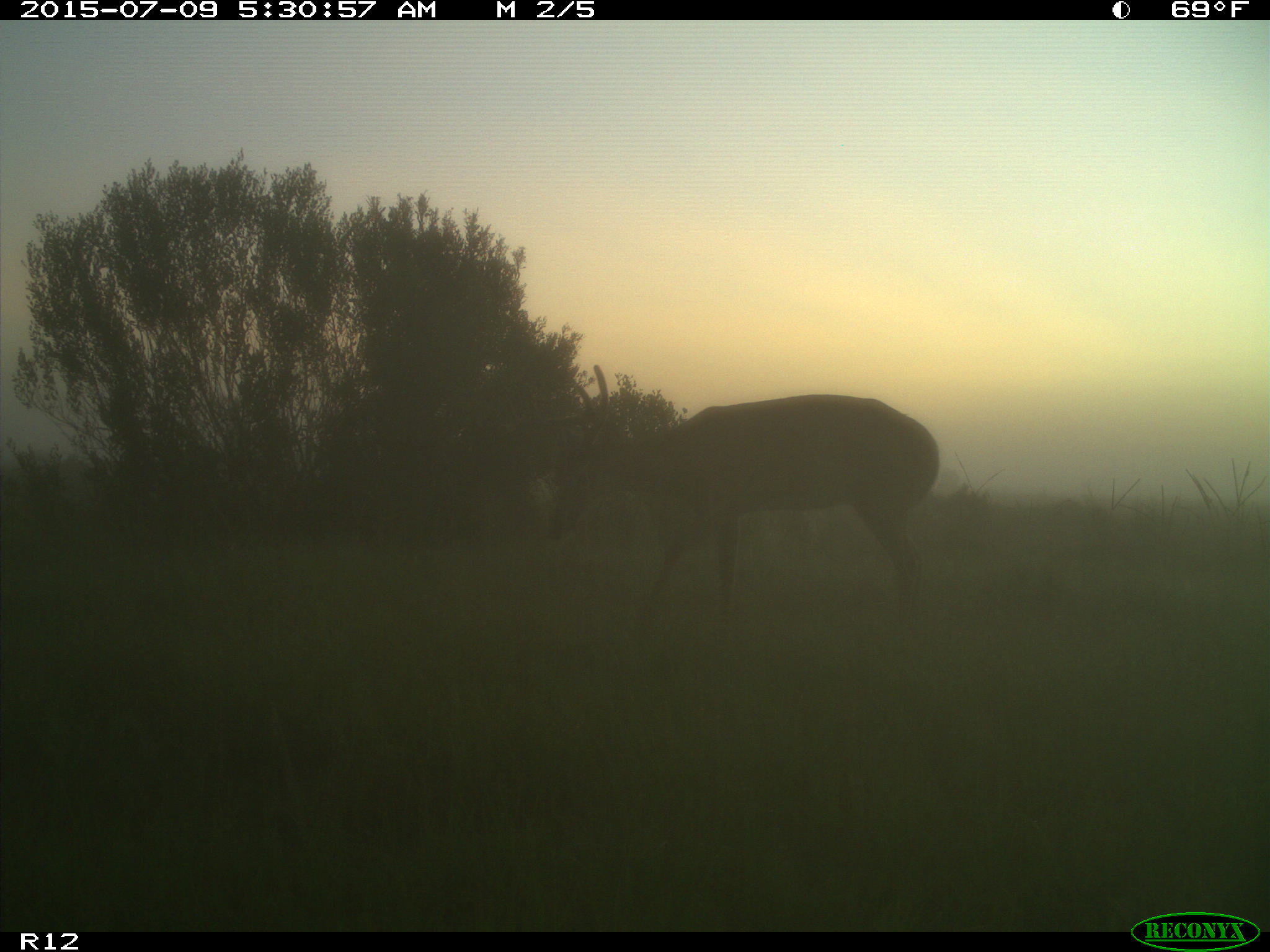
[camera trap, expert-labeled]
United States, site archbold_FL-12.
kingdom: Animalia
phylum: Chordata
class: Mammalia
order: Artiodactyla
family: Cervidae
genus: Odocoileus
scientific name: Odocoileus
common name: deer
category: unidentified deer